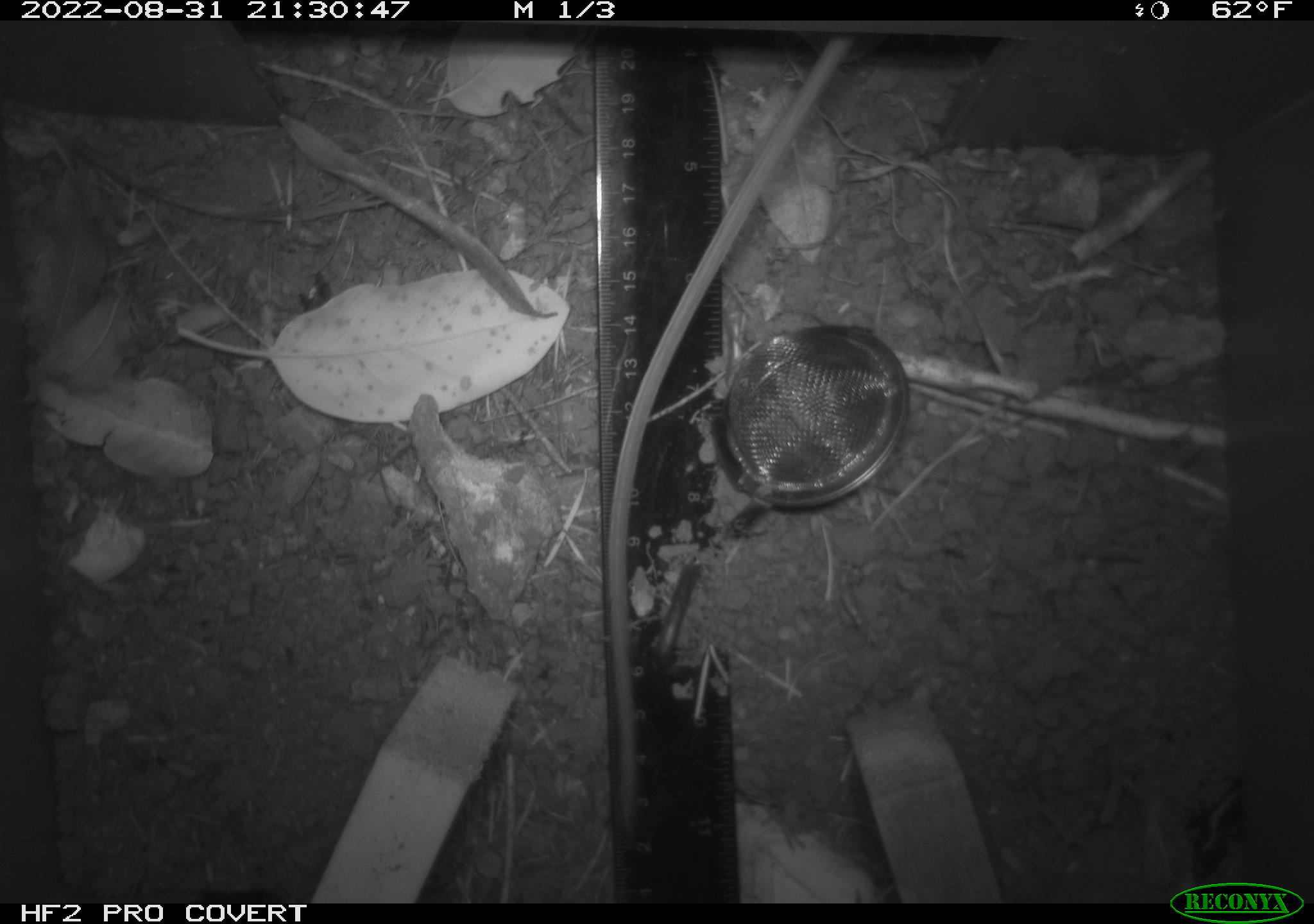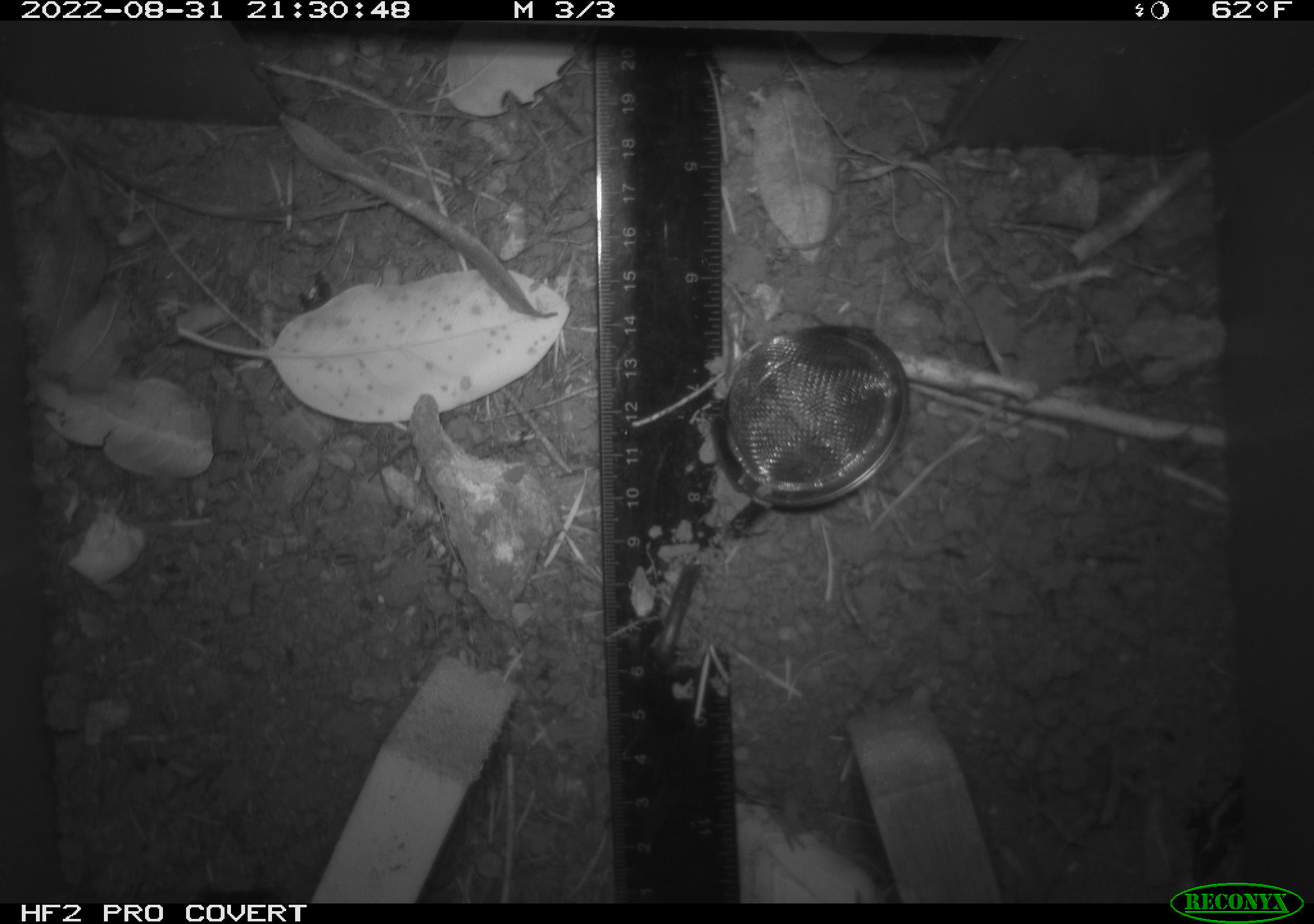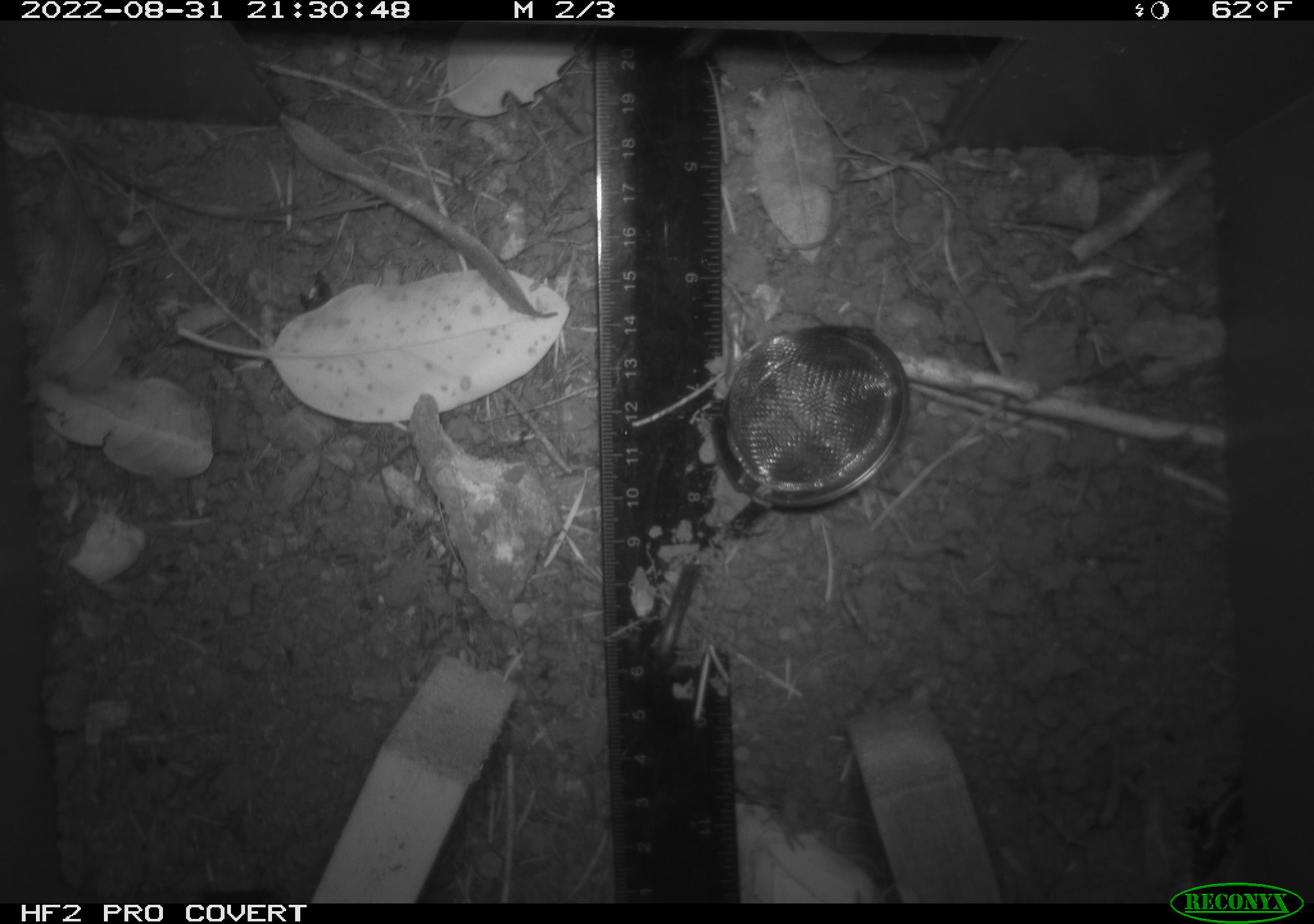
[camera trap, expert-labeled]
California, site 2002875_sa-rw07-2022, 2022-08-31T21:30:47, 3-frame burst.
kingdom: Animalia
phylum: Chordata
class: Mammalia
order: Rodentia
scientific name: Rodentia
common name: mouse species